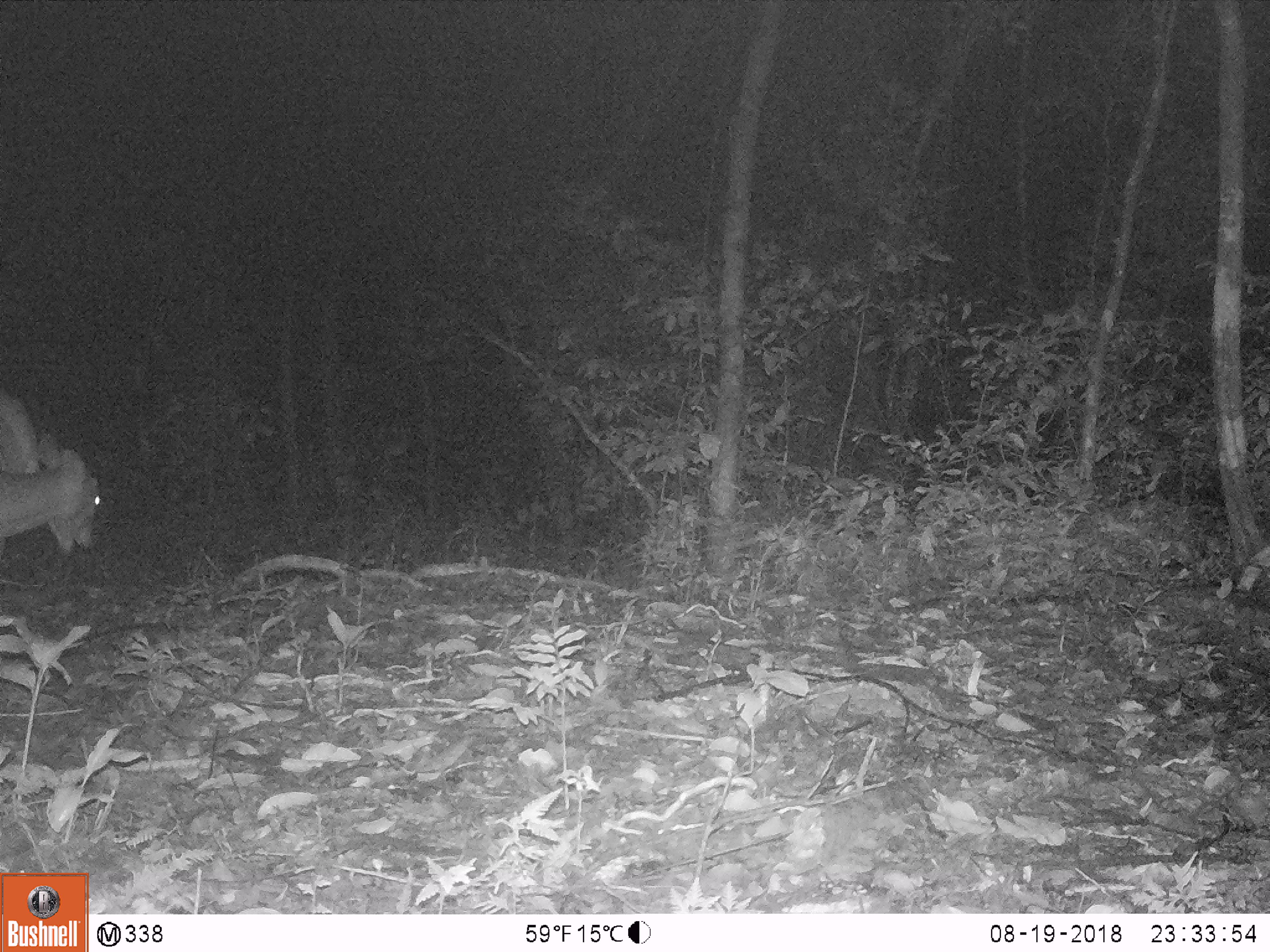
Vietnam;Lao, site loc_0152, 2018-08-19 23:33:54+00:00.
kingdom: Animalia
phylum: Chordata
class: Mammalia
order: Artiodactyla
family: Cervidae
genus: Muntiacus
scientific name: Muntiacus vuquangensis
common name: large-antlered muntjac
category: large antlered muntjac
Large antlered muntjac (large-antlered muntjac) (Muntiacus vuquangensis). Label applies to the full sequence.